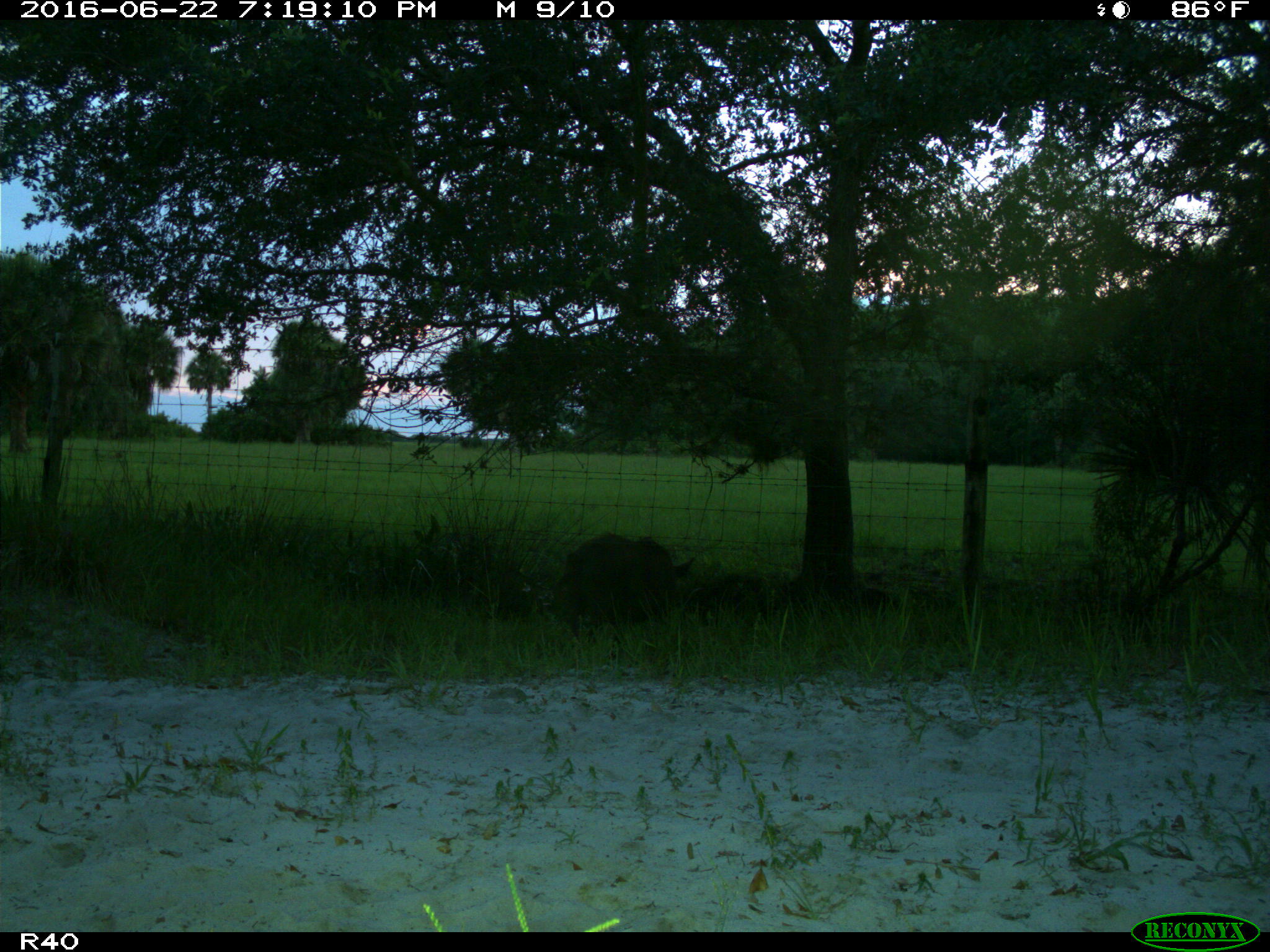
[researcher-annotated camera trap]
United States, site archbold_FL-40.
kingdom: Animalia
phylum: Chordata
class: Mammalia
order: Artiodactyla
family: Suidae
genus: Sus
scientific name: Sus scrofa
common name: wild boar